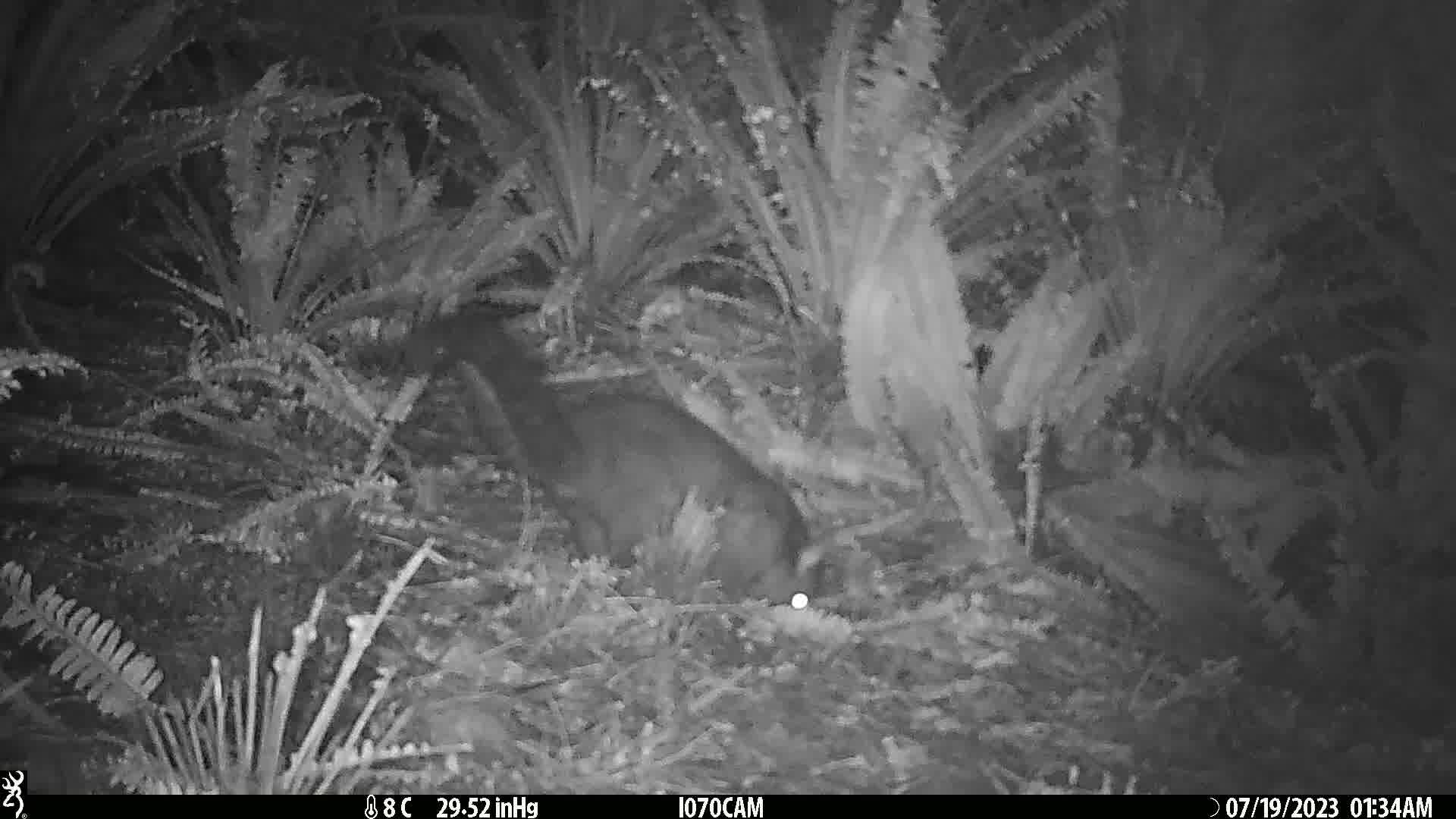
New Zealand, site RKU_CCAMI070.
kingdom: Animalia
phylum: Chordata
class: Mammalia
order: Diprotodontia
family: Phalangeridae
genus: Trichosurus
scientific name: Trichosurus vulpecula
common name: common brushtail possum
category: possum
Possum (common brushtail possum) (Trichosurus vulpecula).